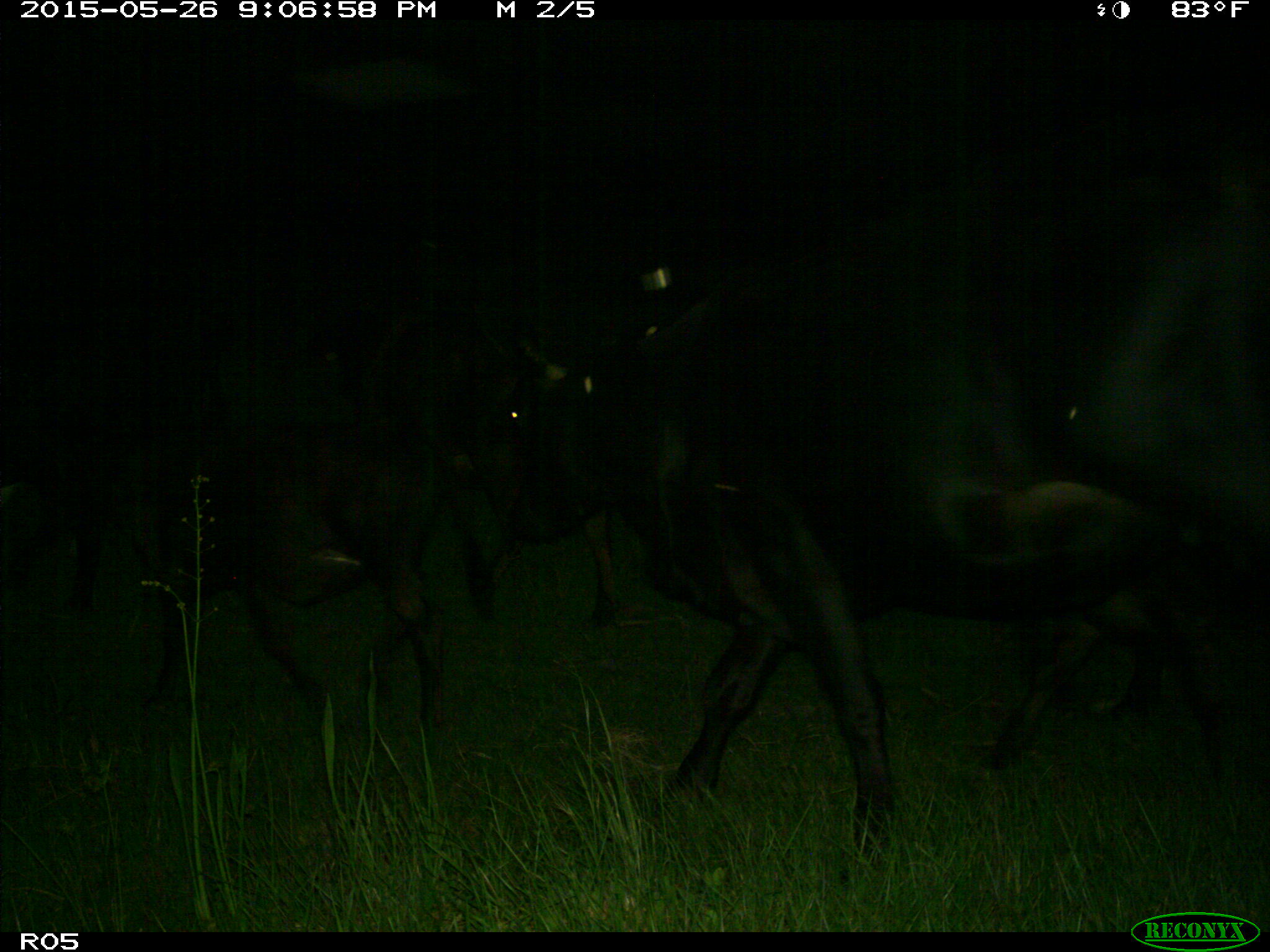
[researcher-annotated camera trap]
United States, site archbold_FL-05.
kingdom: Animalia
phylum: Chordata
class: Mammalia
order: Artiodactyla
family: Bovidae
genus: Bos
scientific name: Bos taurus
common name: domestic cow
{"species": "Bos taurus (domestic cow)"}